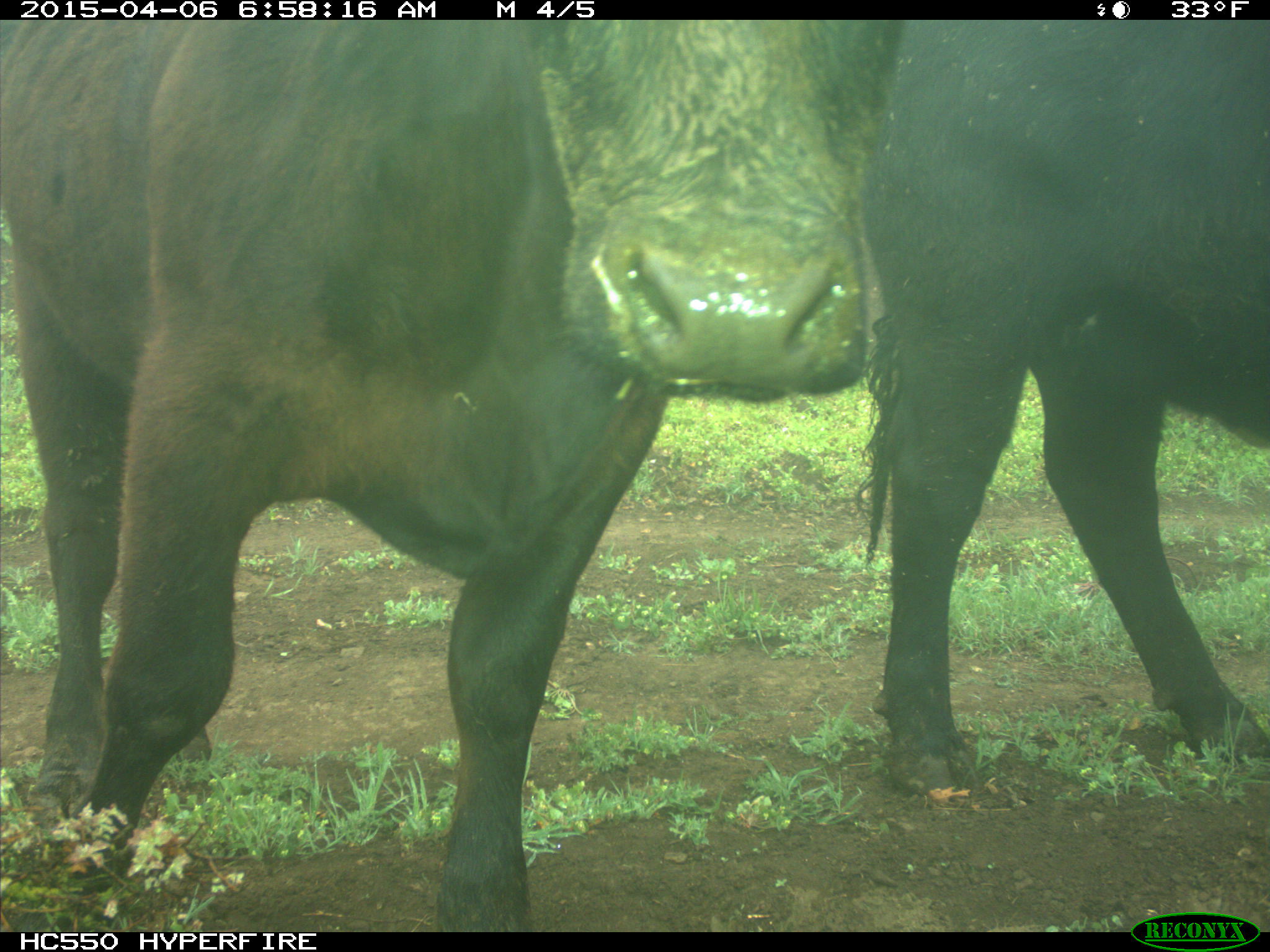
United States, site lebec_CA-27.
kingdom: Animalia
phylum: Chordata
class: Mammalia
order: Artiodactyla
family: Bovidae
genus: Bos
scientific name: Bos taurus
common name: domestic cow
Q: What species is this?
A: Bos taurus (domestic cow).